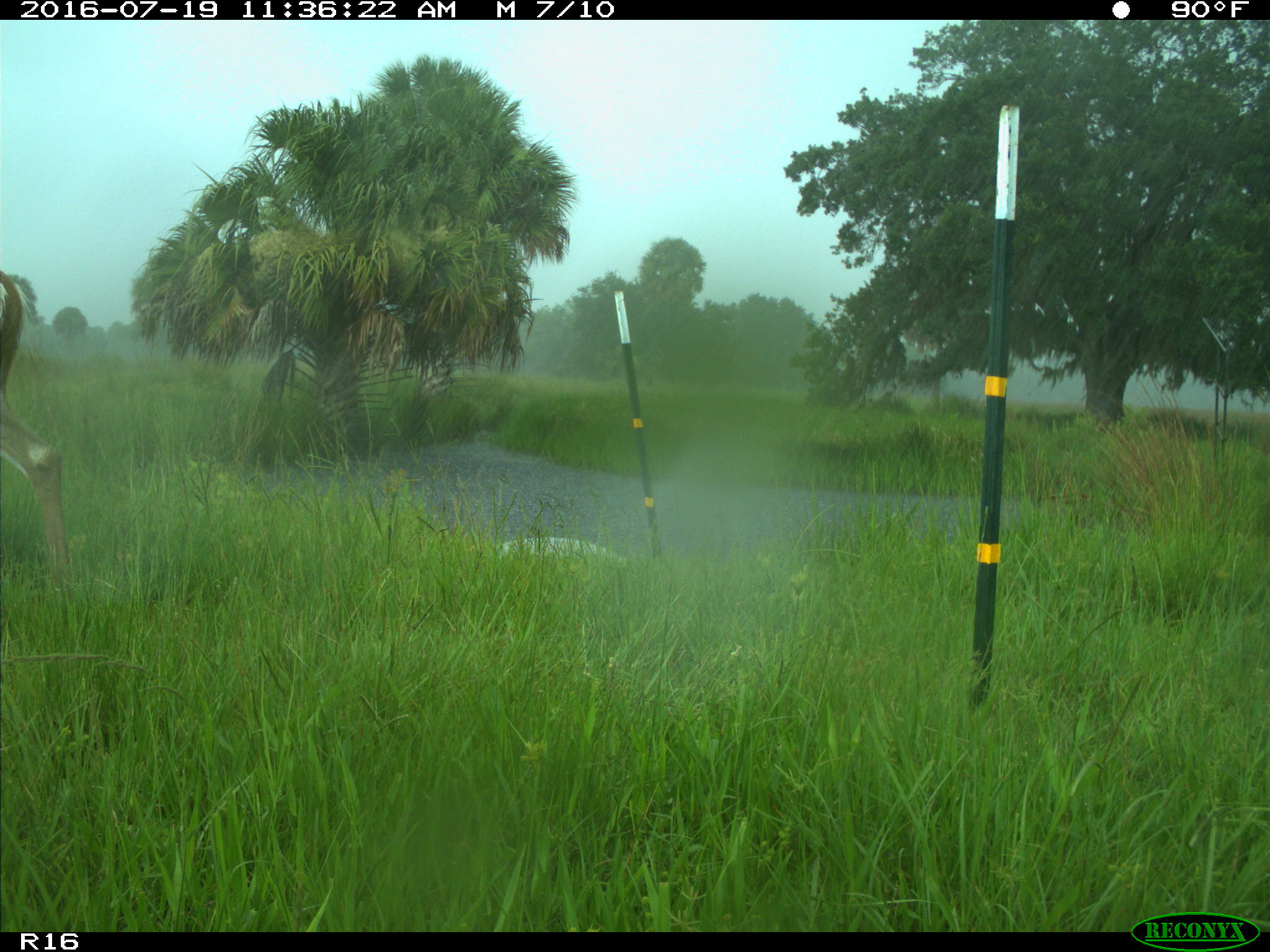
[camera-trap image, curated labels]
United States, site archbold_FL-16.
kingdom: Animalia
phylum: Chordata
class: Mammalia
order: Artiodactyla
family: Cervidae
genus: Odocoileus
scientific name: Odocoileus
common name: deer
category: unidentified deer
Unidentified deer (deer) (Odocoileus).